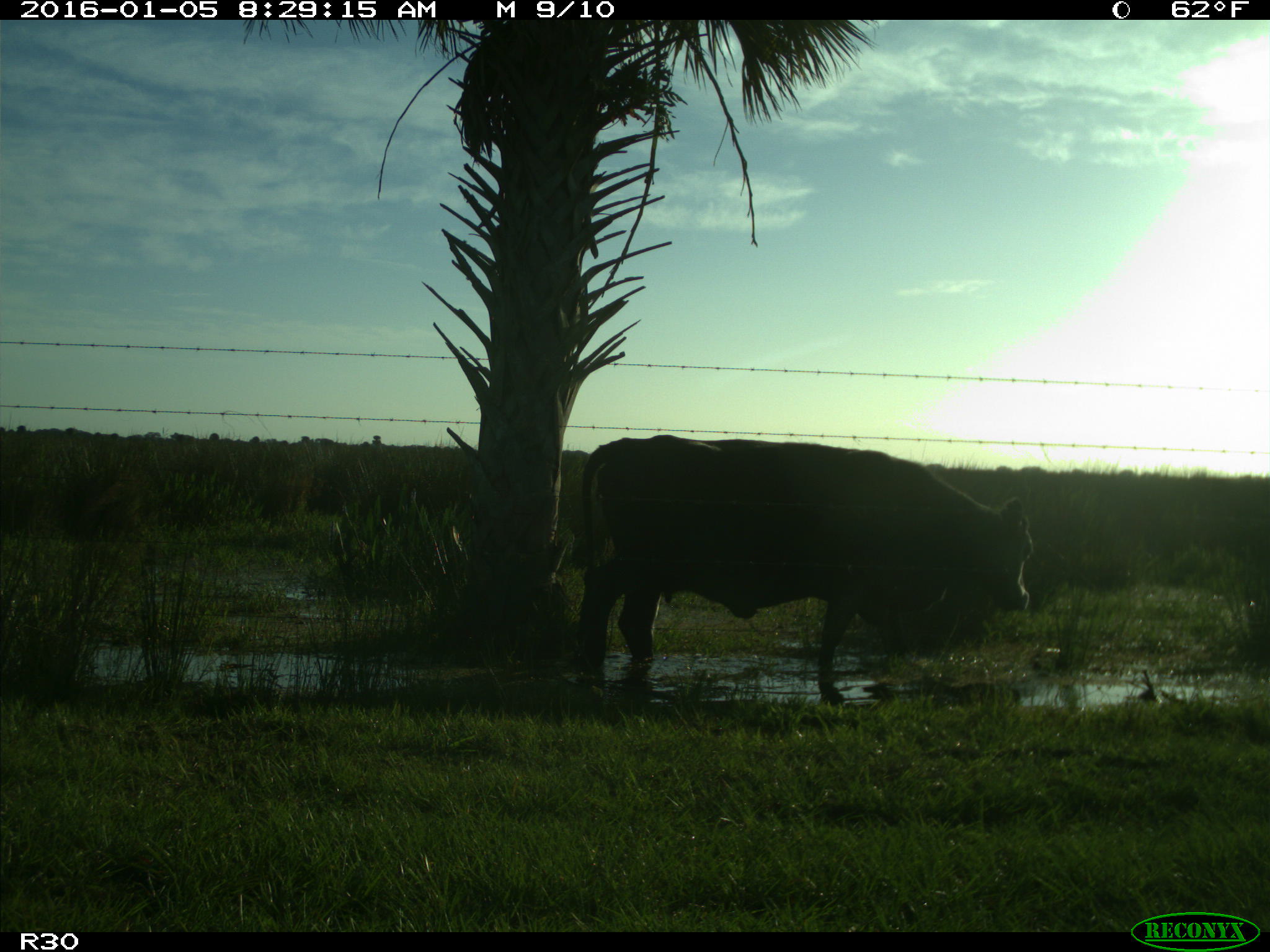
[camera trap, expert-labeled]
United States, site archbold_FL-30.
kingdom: Animalia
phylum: Chordata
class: Mammalia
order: Artiodactyla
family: Bovidae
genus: Bos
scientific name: Bos taurus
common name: domestic cow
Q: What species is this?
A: Bos taurus (domestic cow).